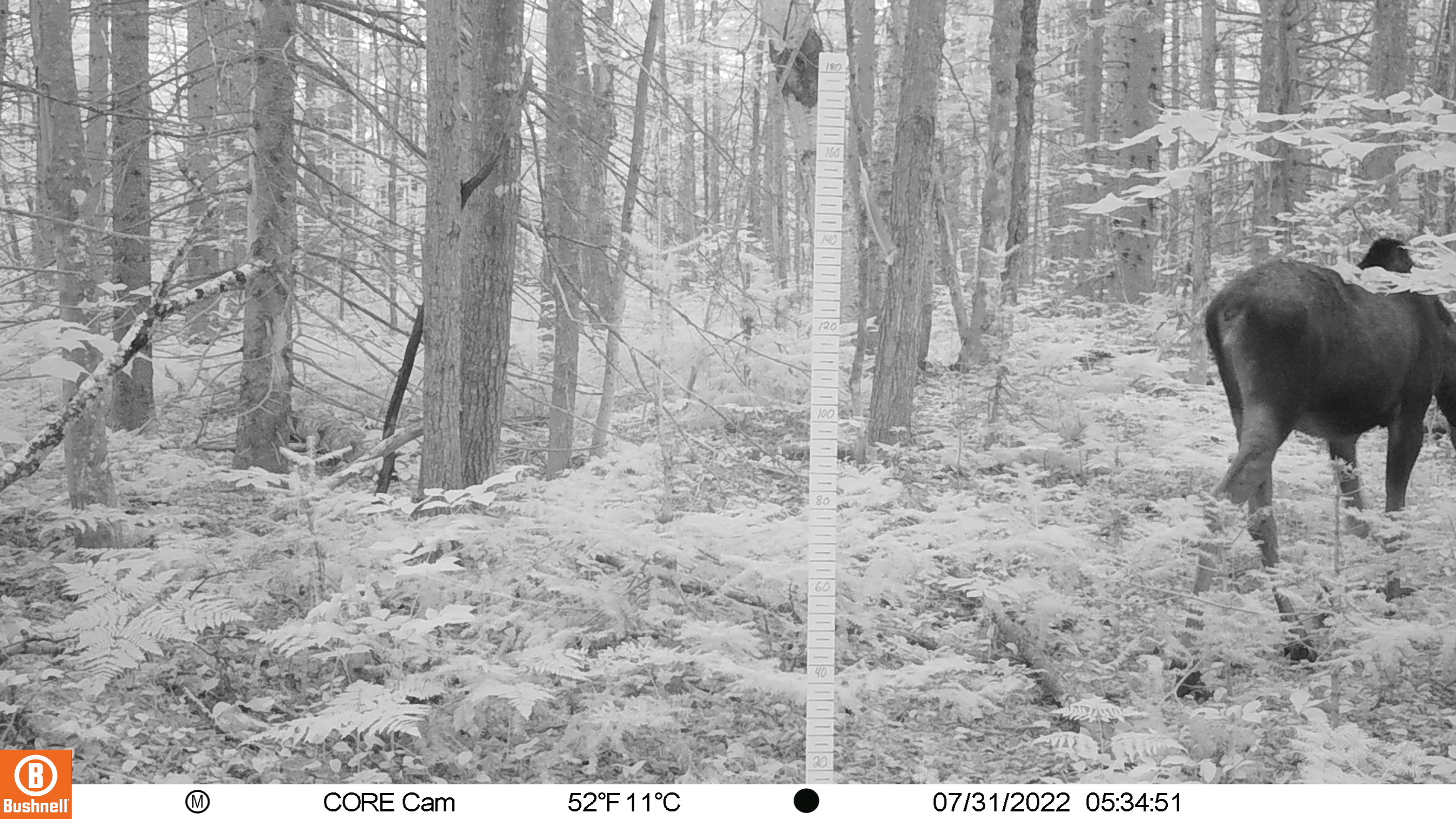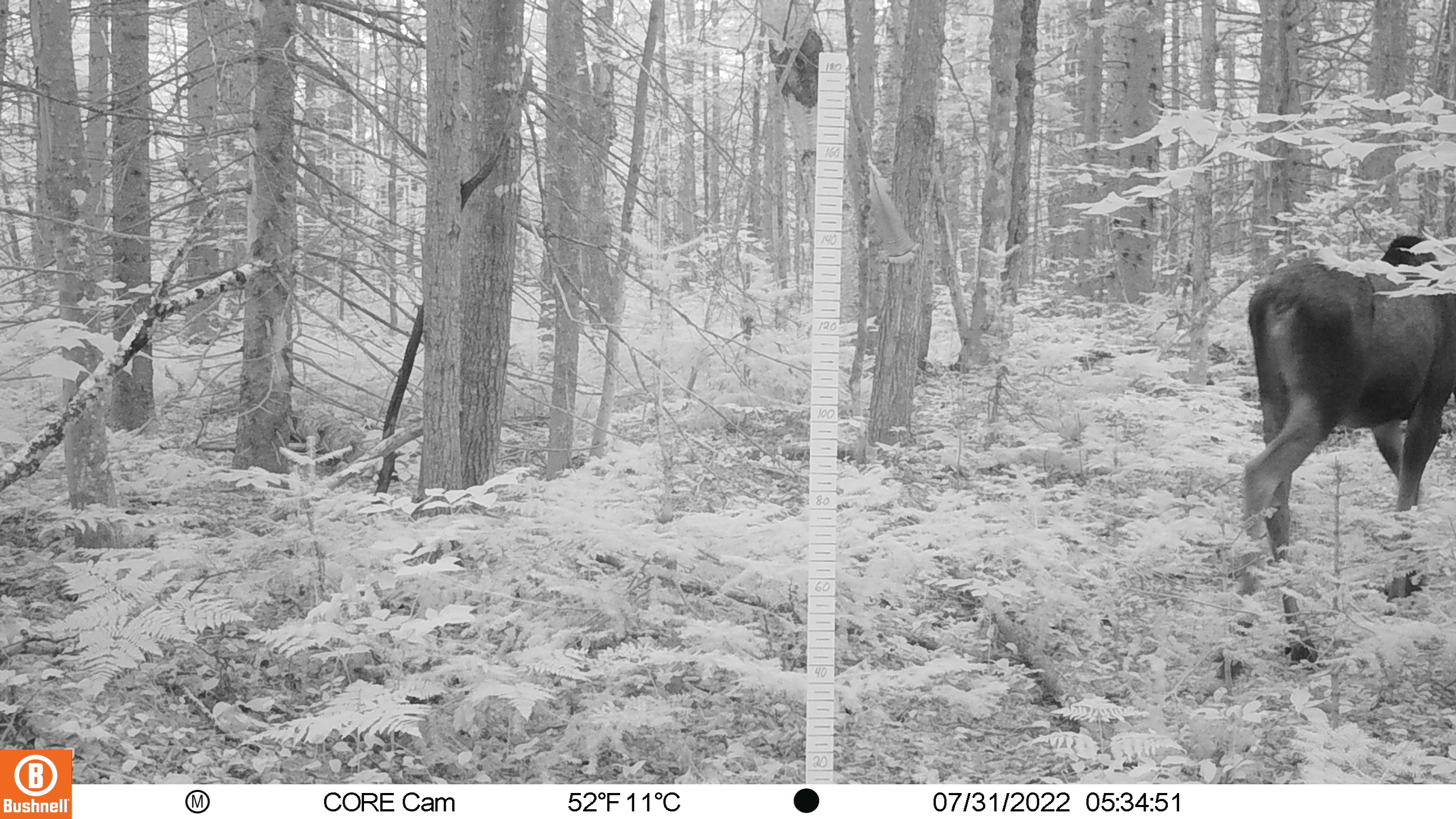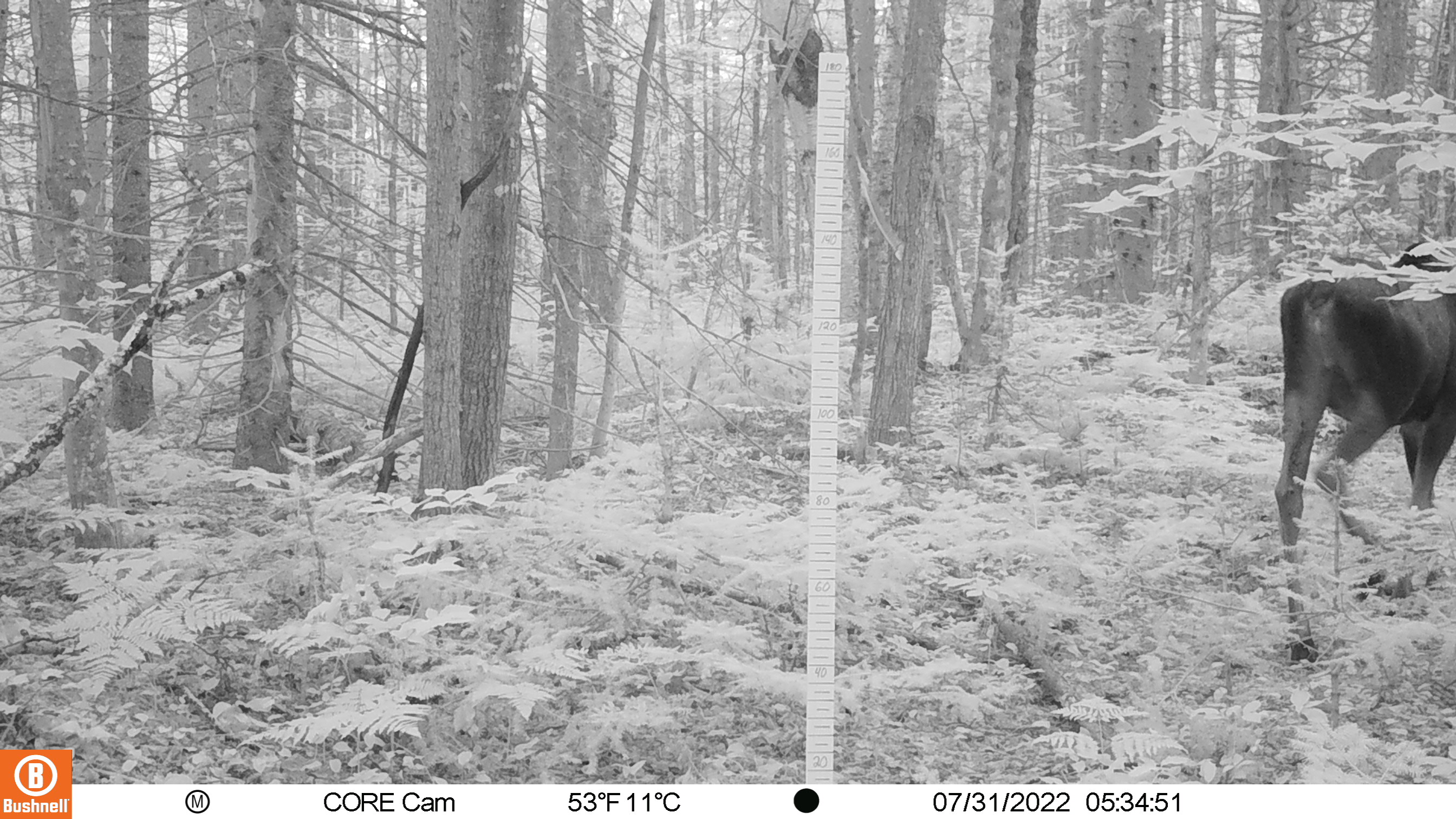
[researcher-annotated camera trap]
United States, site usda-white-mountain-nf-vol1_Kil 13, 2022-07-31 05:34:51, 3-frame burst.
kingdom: Animalia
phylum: Chordata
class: Mammalia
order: Artiodactyla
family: Cervidae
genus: Alces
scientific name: Alces alces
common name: moose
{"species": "moose (Alces alces)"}